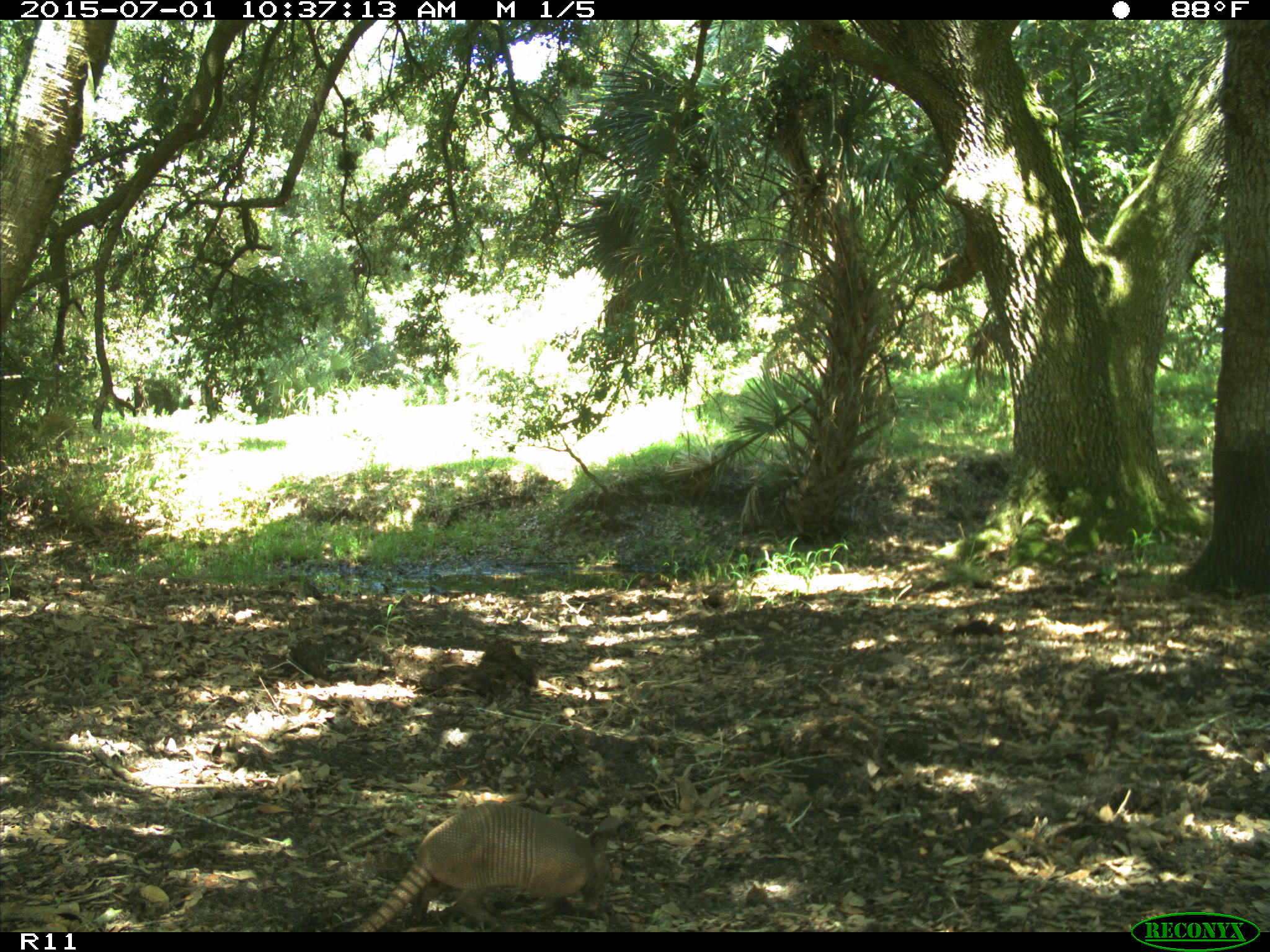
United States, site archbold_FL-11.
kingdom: Animalia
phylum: Chordata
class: Mammalia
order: Cingulata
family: Dasypodidae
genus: Dasypus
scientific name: Dasypus novemcinctus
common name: nine-banded armadillo